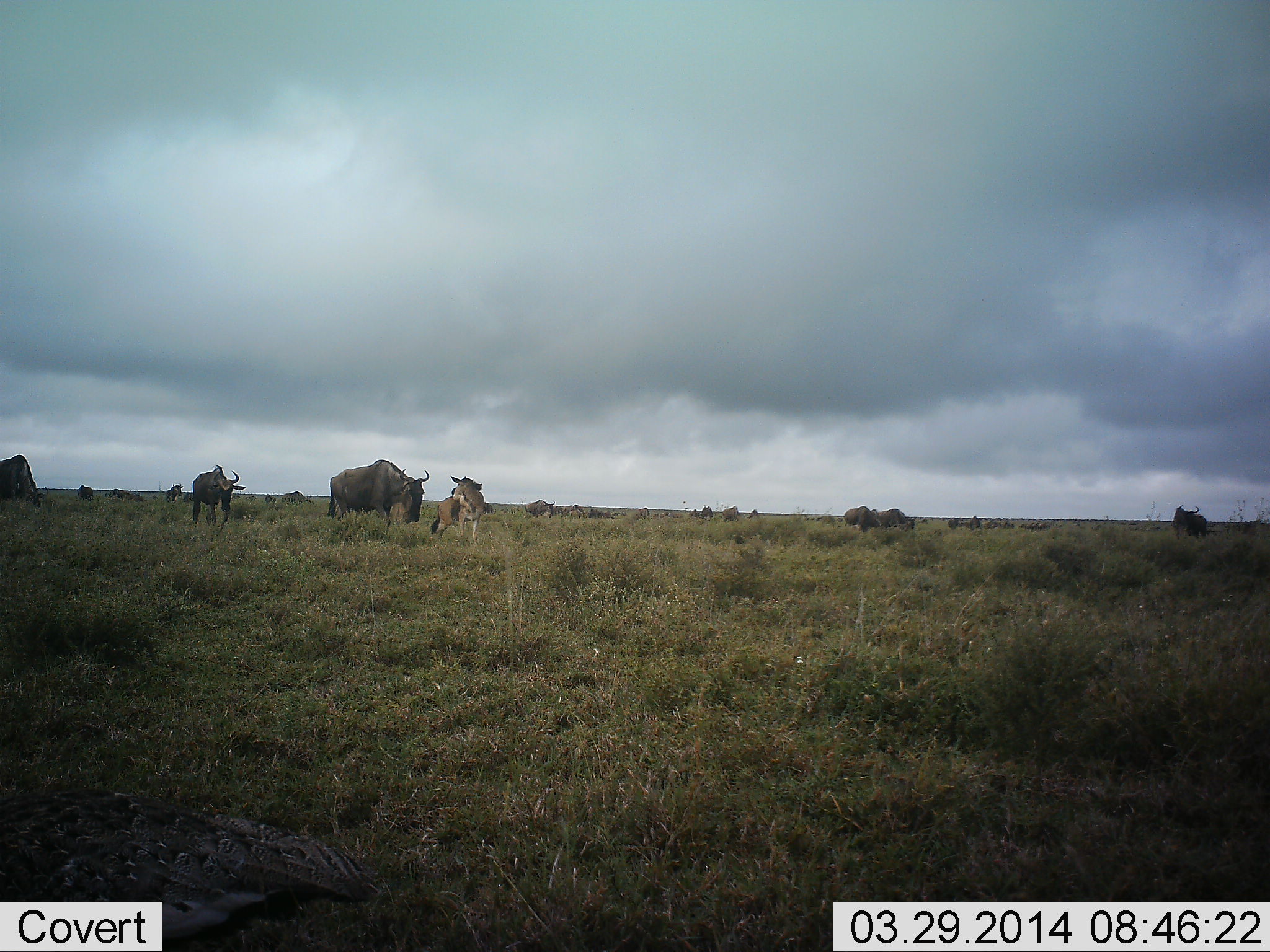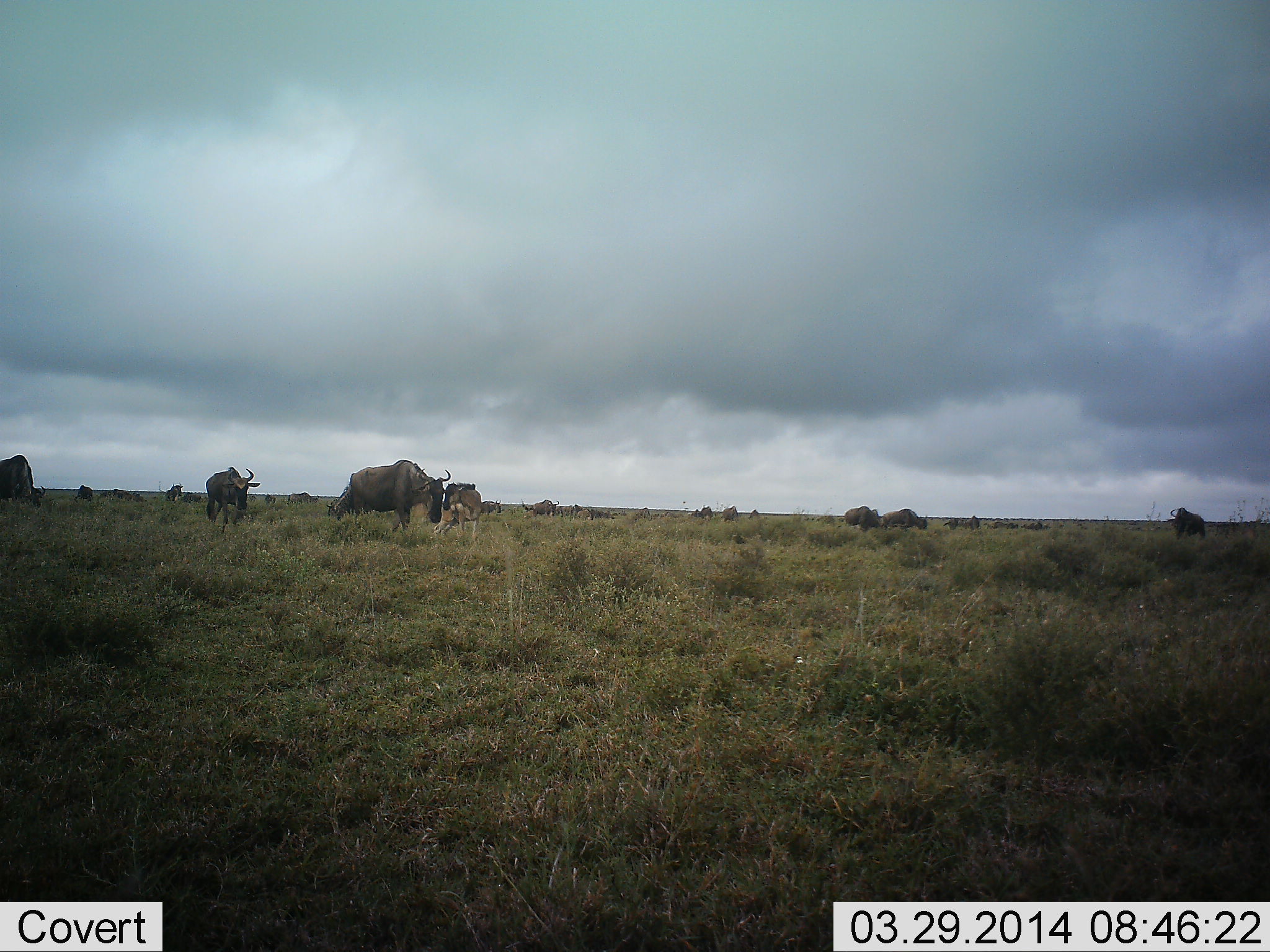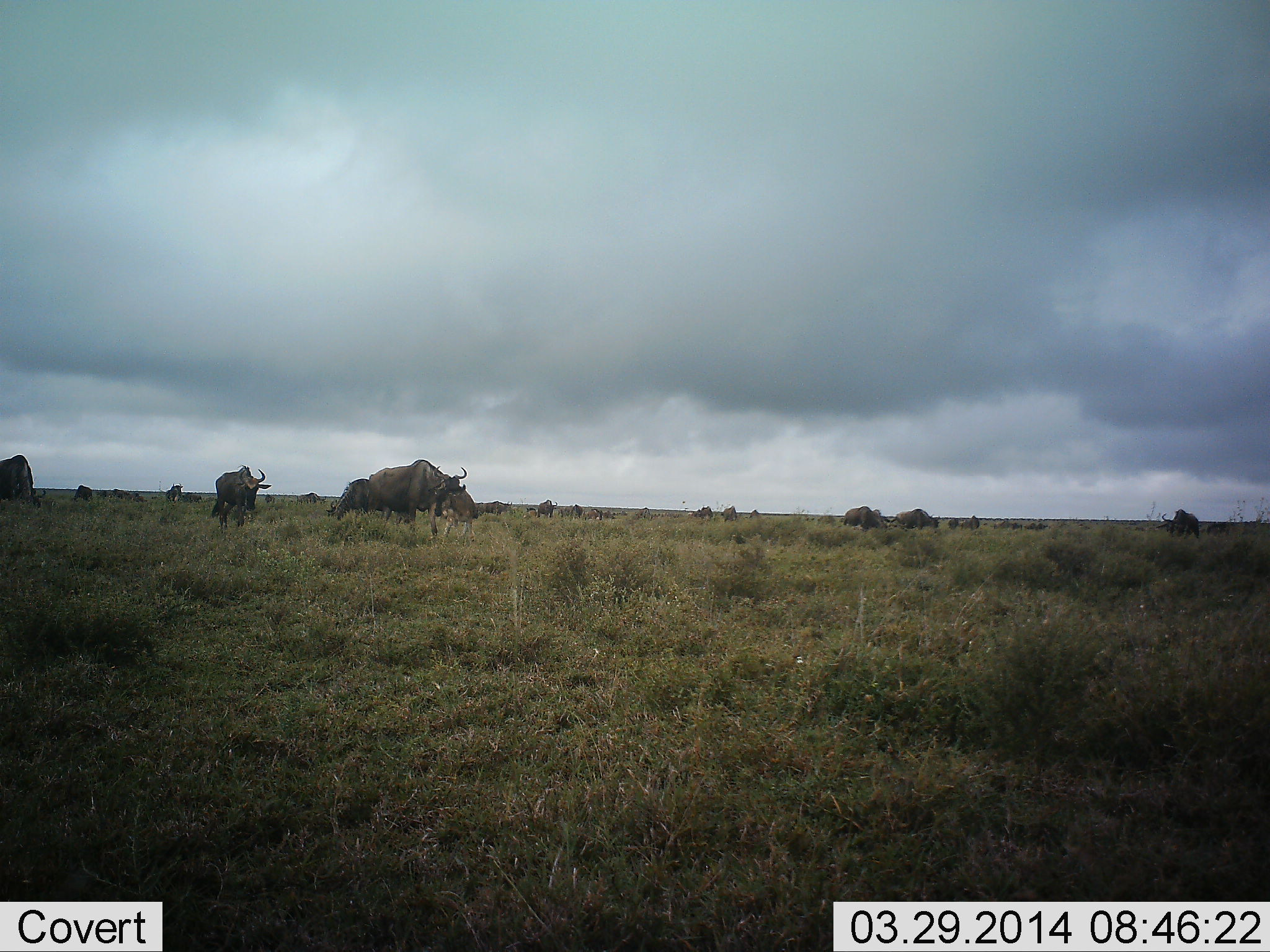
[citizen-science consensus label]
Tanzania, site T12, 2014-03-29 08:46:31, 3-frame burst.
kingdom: Animalia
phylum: Chordata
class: Mammalia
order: Artiodactyla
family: Bovidae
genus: Connochaetes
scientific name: Connochaetes taurinus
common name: blue wildebeest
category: wildebeest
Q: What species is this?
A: Wildebeest (blue wildebeest) (Connochaetes taurinus).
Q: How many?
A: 11-50.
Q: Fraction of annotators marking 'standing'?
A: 27%.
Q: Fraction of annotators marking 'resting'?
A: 18%.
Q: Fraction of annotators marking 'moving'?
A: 64%.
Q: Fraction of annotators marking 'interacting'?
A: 18%.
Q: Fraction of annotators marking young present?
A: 18%.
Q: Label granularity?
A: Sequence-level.